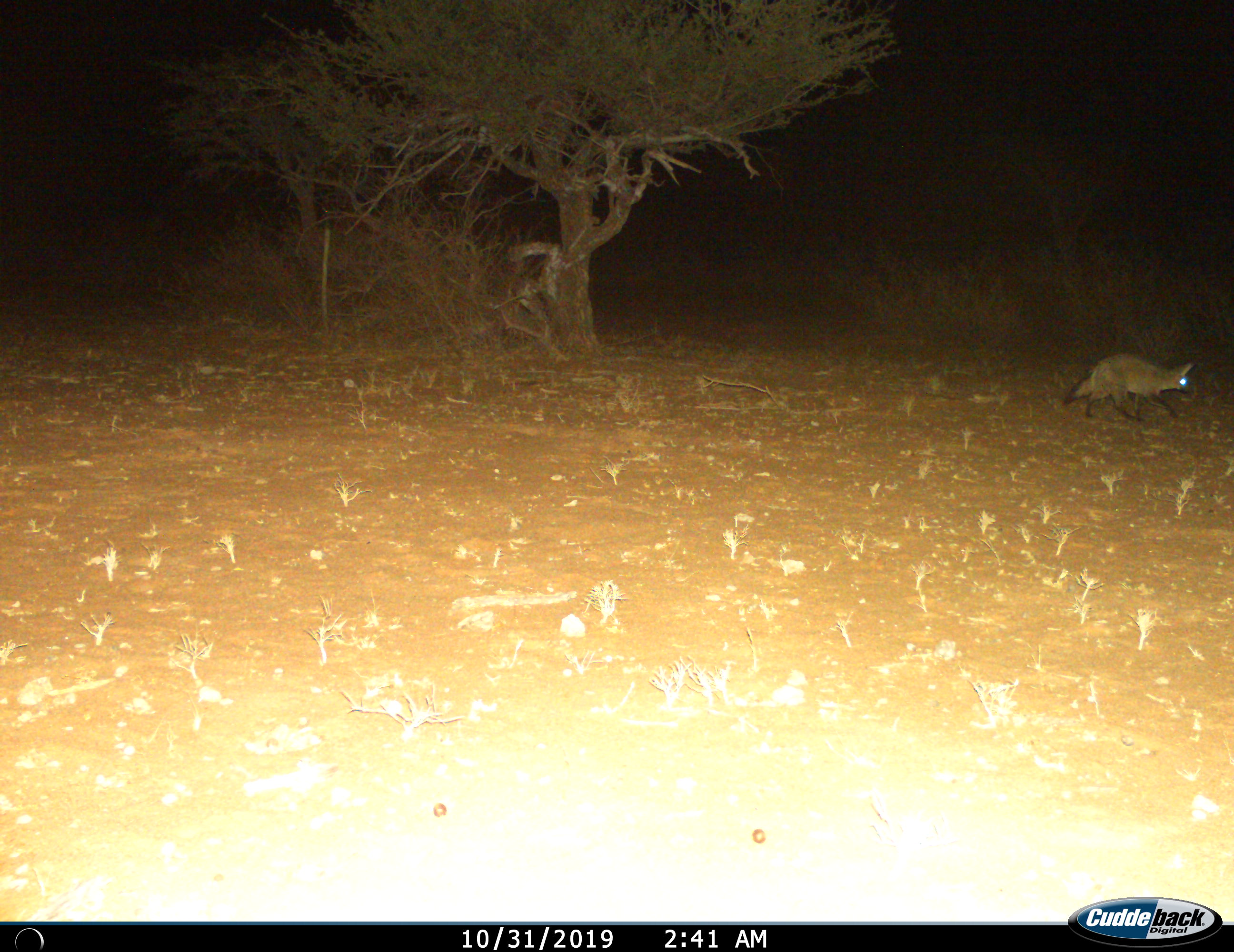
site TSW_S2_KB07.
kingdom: Animalia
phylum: Chordata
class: Mammalia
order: Carnivora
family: Canidae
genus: Otocyon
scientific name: Otocyon megalotis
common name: bat-eared fox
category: foxbateared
Foxbateared (bat-eared fox) (Otocyon megalotis), count 1. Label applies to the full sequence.